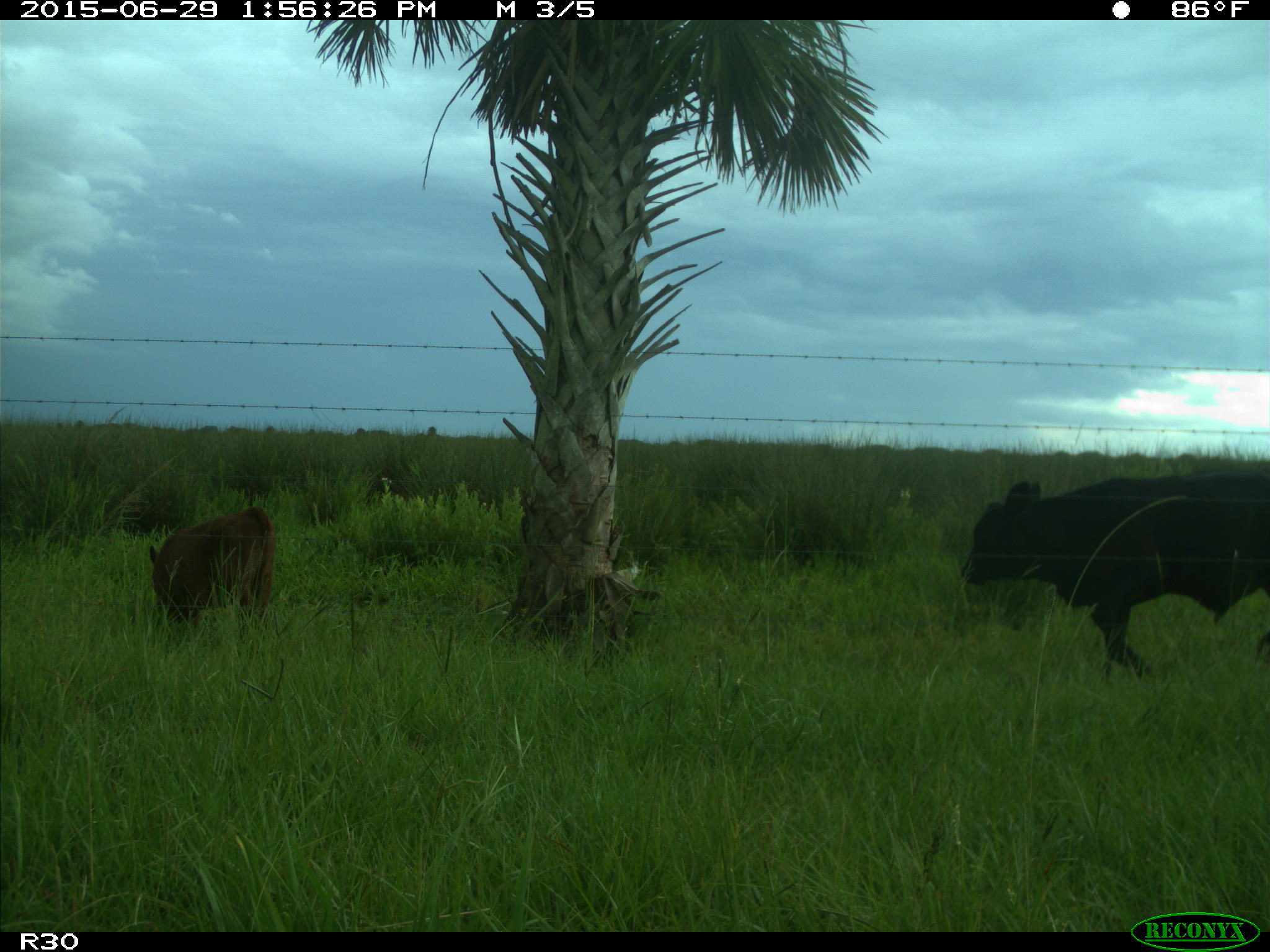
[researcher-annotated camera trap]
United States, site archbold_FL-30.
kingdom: Animalia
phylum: Chordata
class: Mammalia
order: Artiodactyla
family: Bovidae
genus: Bos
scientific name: Bos taurus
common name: domestic cow